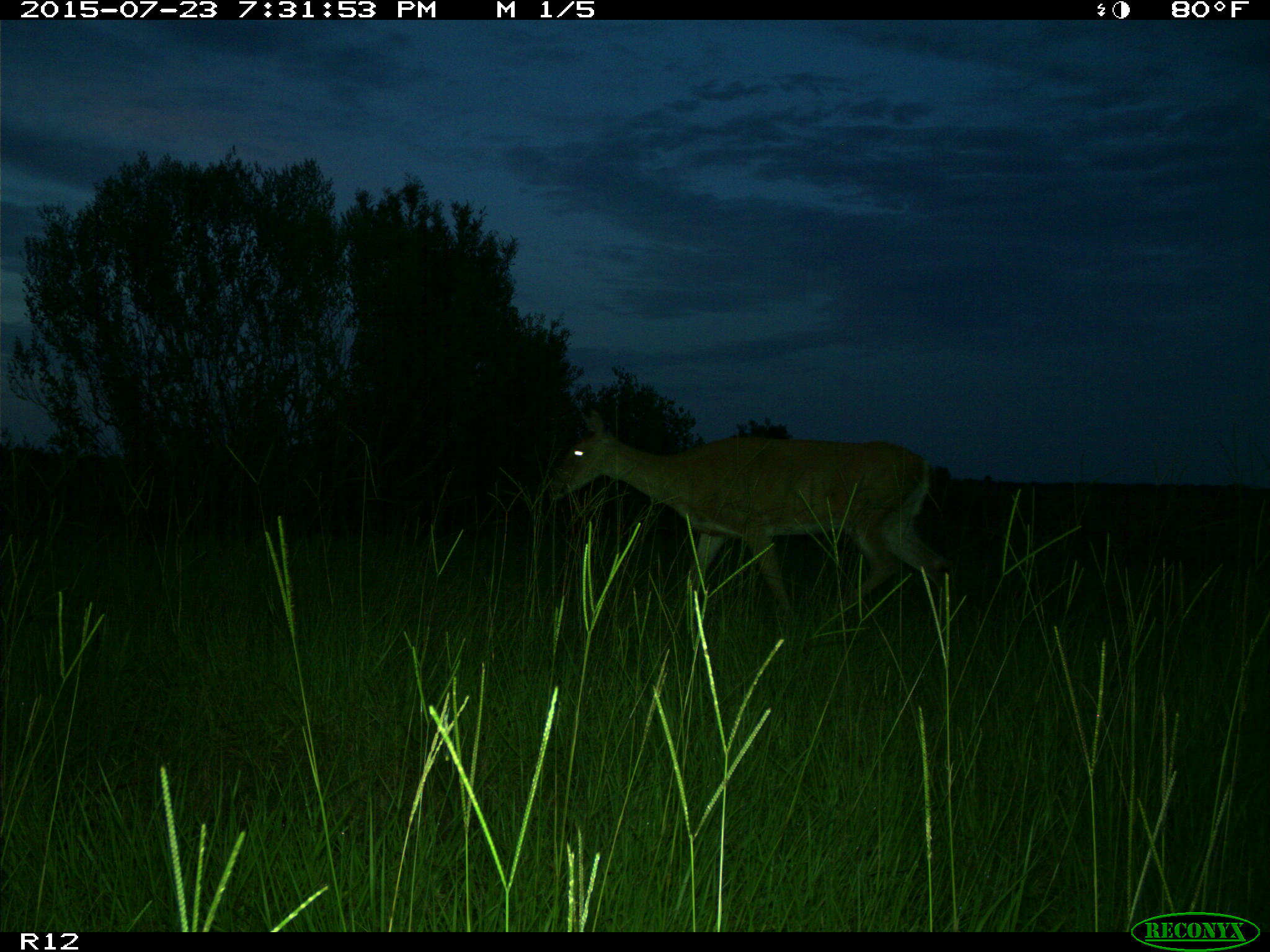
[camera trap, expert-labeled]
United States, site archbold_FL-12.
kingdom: Animalia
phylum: Chordata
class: Mammalia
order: Artiodactyla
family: Cervidae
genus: Odocoileus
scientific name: Odocoileus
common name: deer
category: unidentified deer